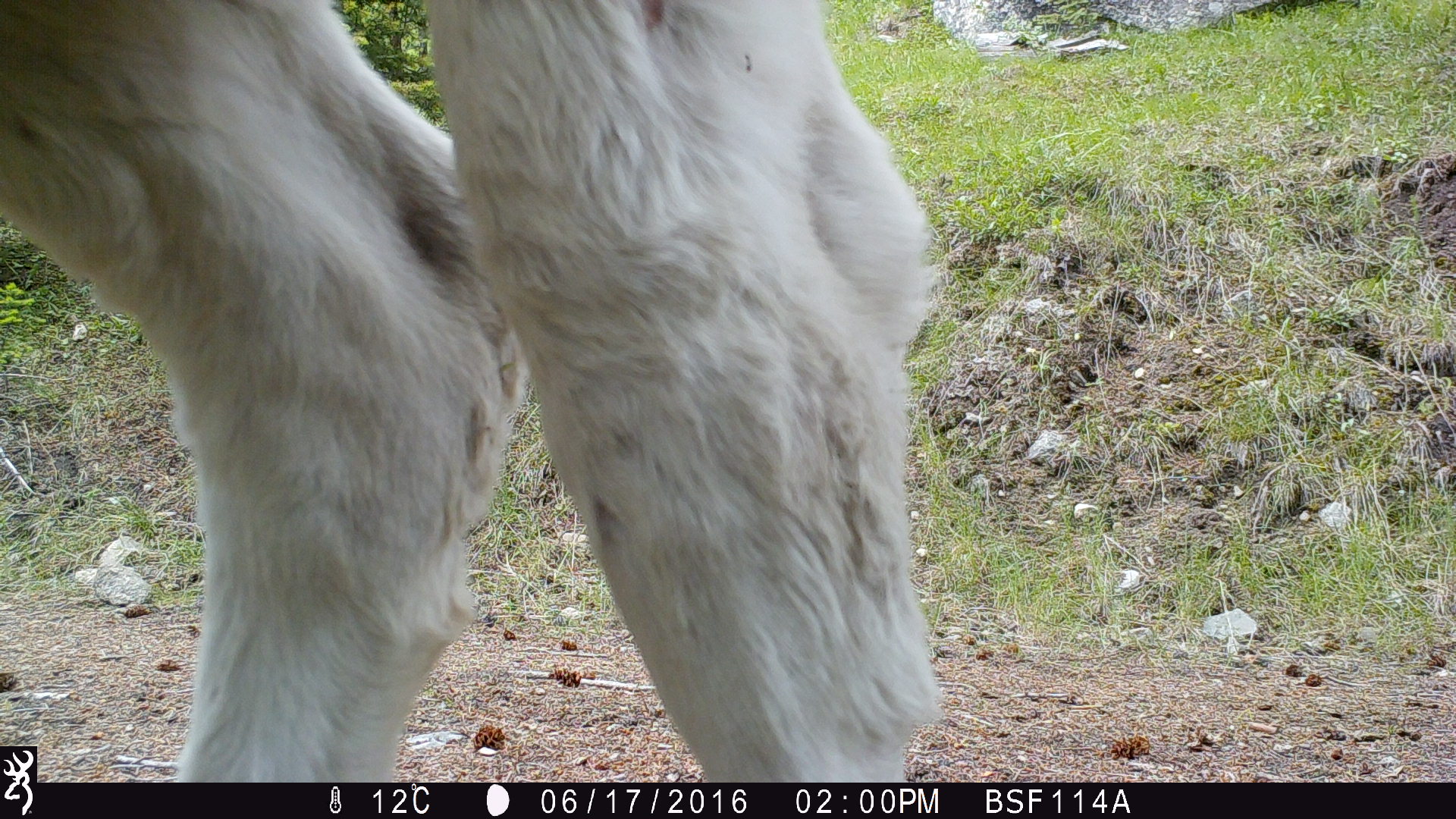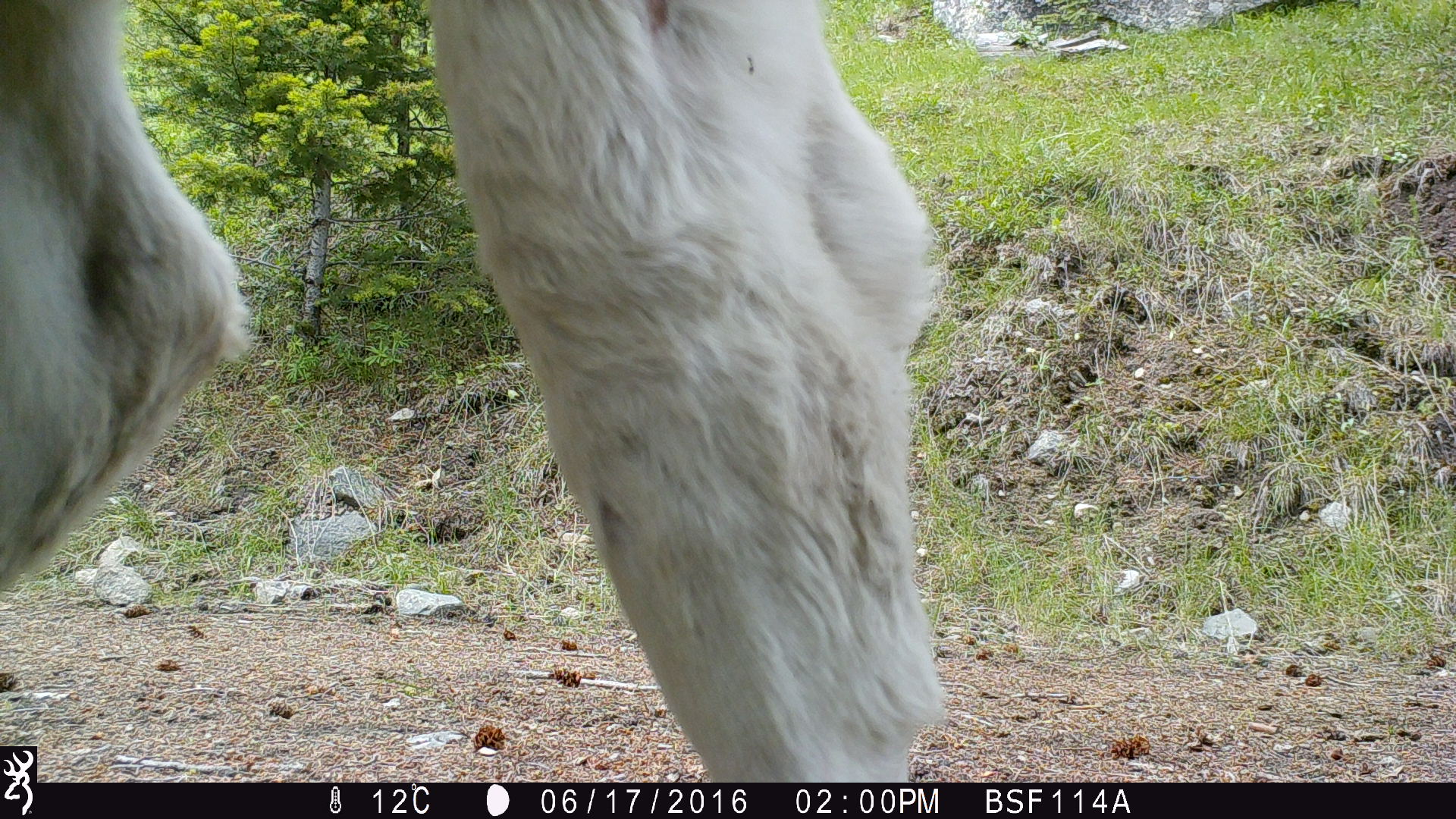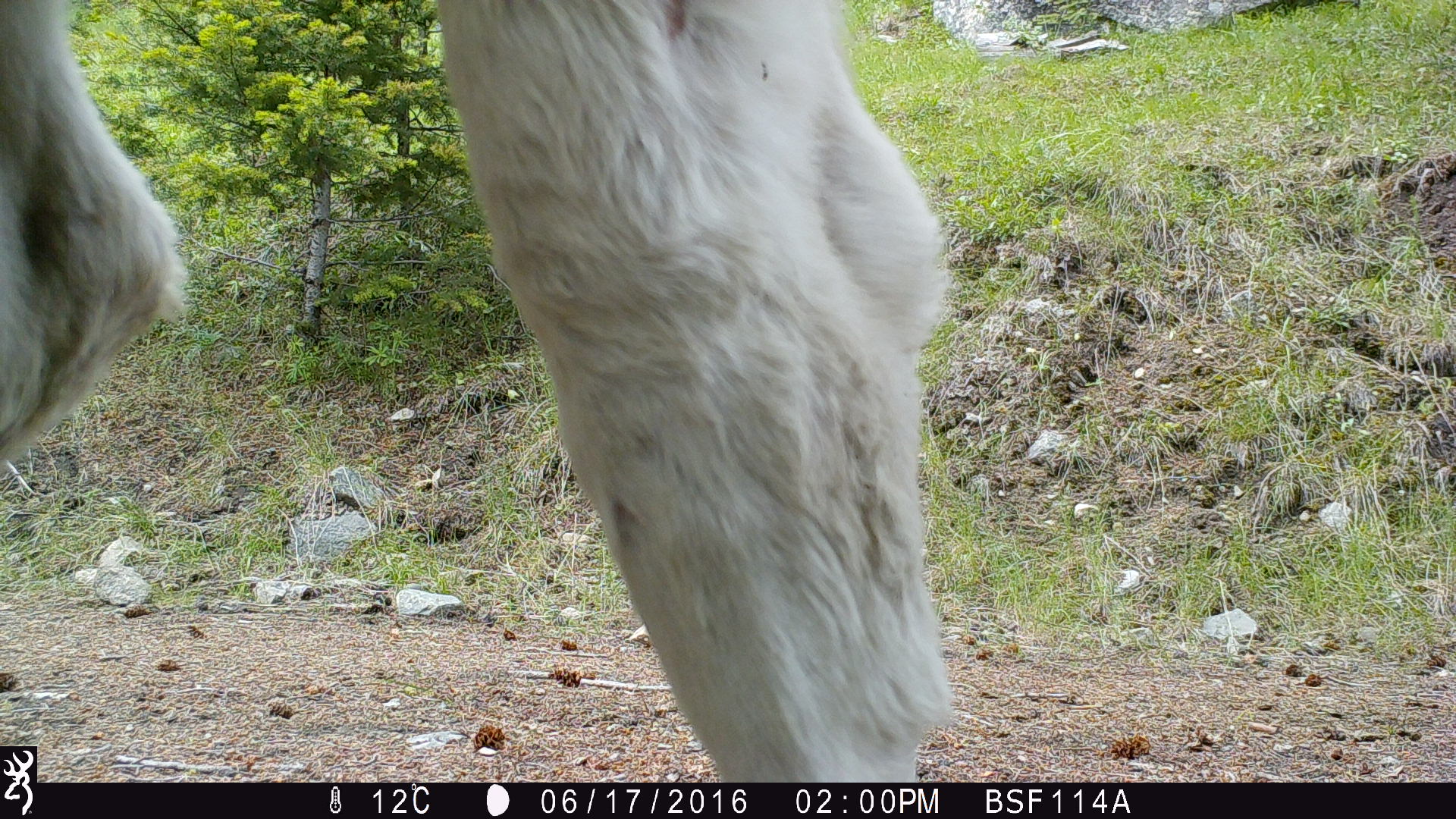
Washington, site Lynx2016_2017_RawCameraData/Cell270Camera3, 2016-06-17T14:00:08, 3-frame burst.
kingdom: Animalia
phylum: Chordata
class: Mammalia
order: Artiodactyla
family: Bovidae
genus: Bos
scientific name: Bos taurus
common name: domestic cattle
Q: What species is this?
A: Domestic cattle (Bos taurus).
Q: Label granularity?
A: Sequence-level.